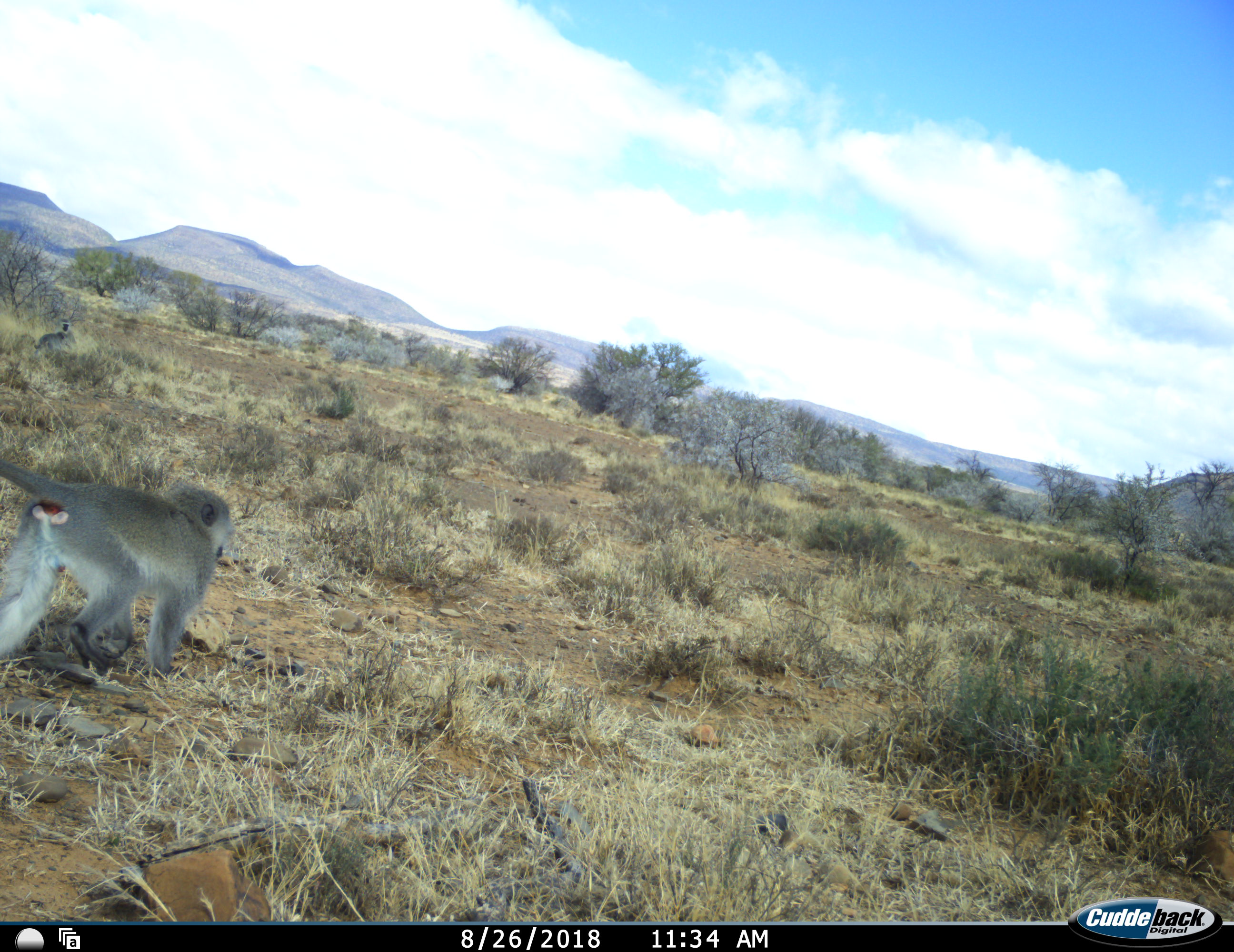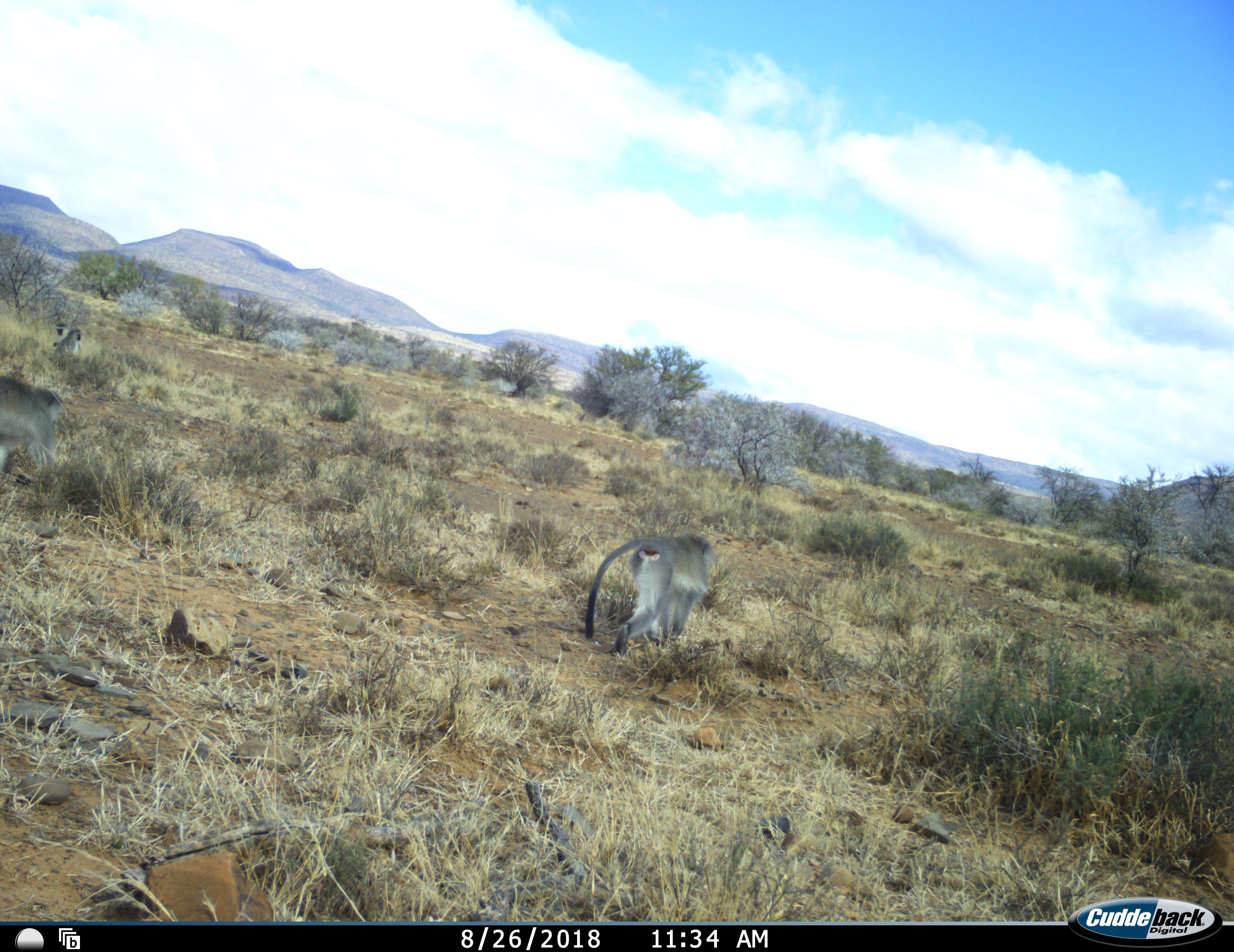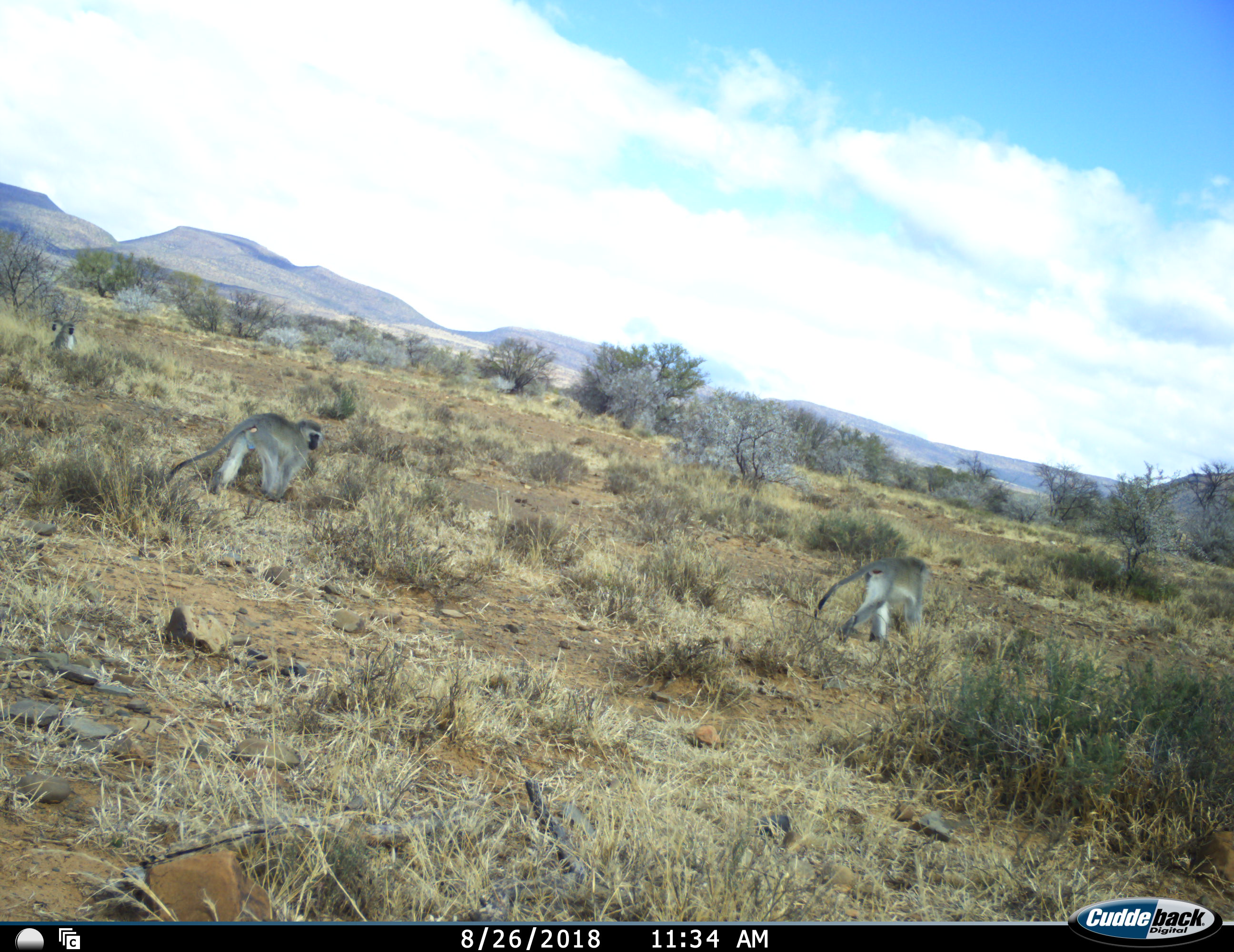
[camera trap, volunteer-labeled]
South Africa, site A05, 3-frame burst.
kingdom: Animalia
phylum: Chordata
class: Mammalia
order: Primates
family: Cercopithecidae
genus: Chlorocebus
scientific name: Chlorocebus pygerythrus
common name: vervet monkey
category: monkeyvervet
Monkeyvervet (vervet monkey) (Chlorocebus pygerythrus), count 3. Behavior (volunteer vote fractions): standing 22%, resting 44%, moving 100%, interacting 22%. Young present (vote fraction): 0%. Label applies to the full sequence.